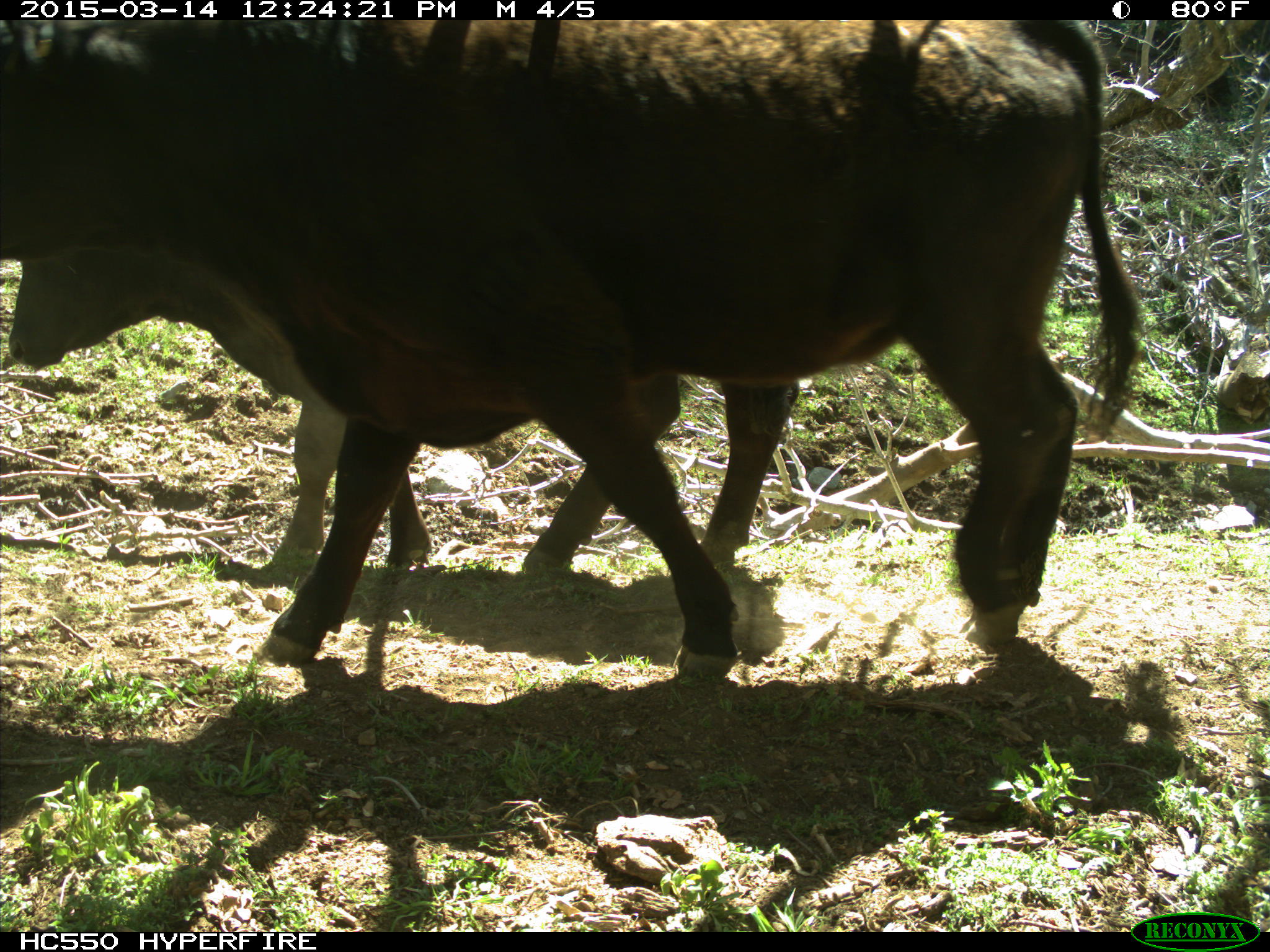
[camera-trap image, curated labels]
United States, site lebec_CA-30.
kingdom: Animalia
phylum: Chordata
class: Mammalia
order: Artiodactyla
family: Bovidae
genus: Bos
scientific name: Bos taurus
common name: domestic cow